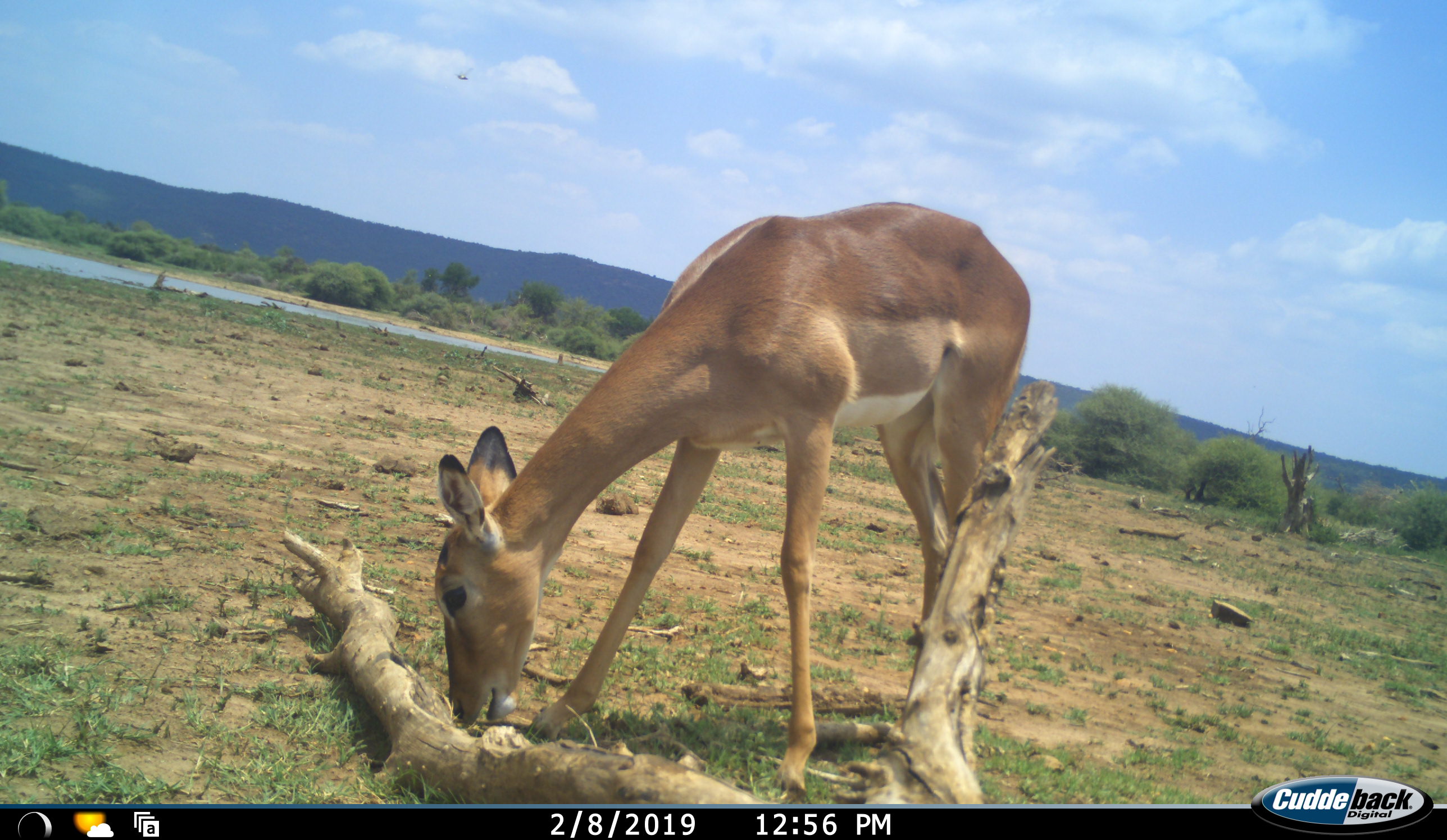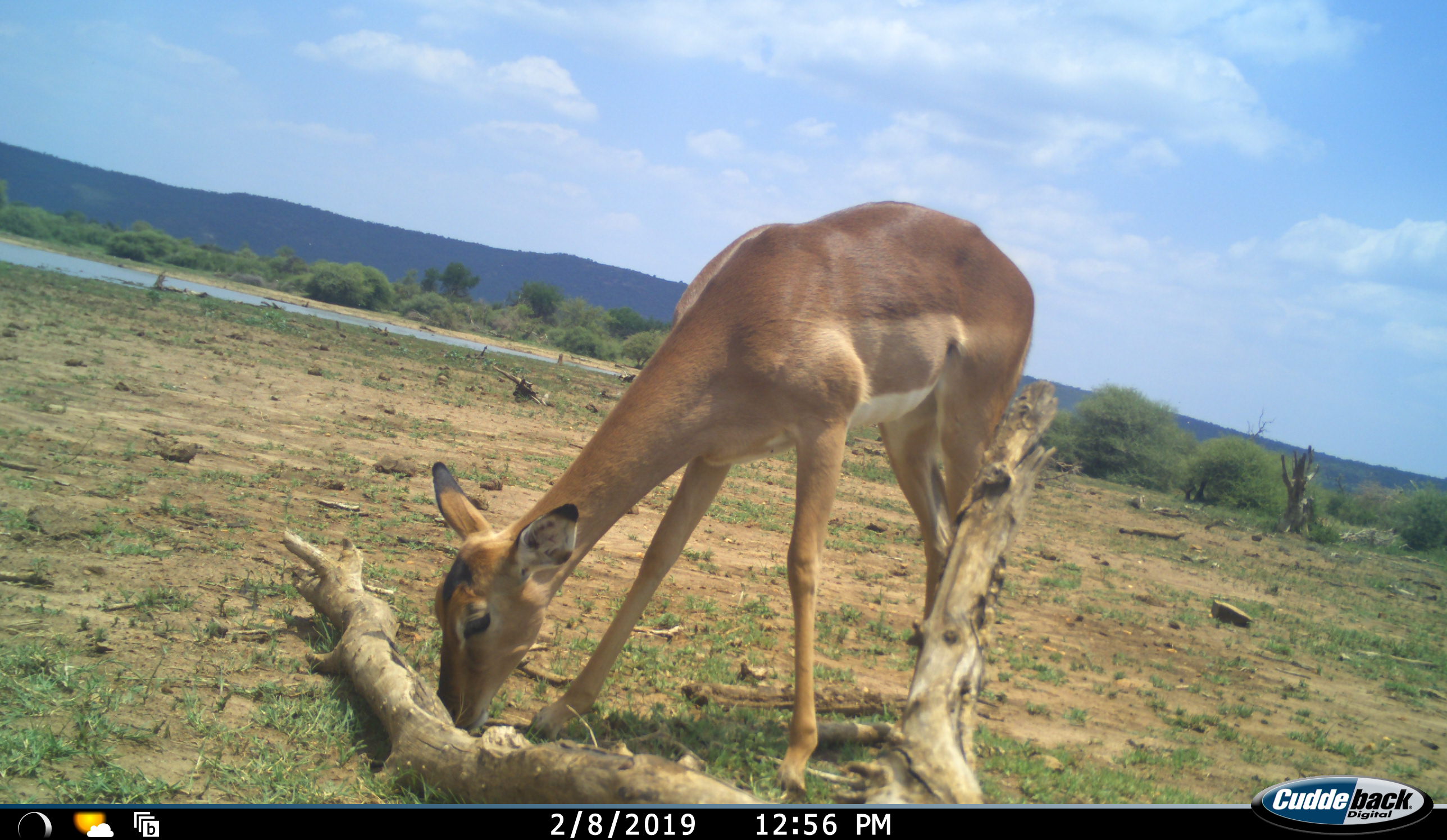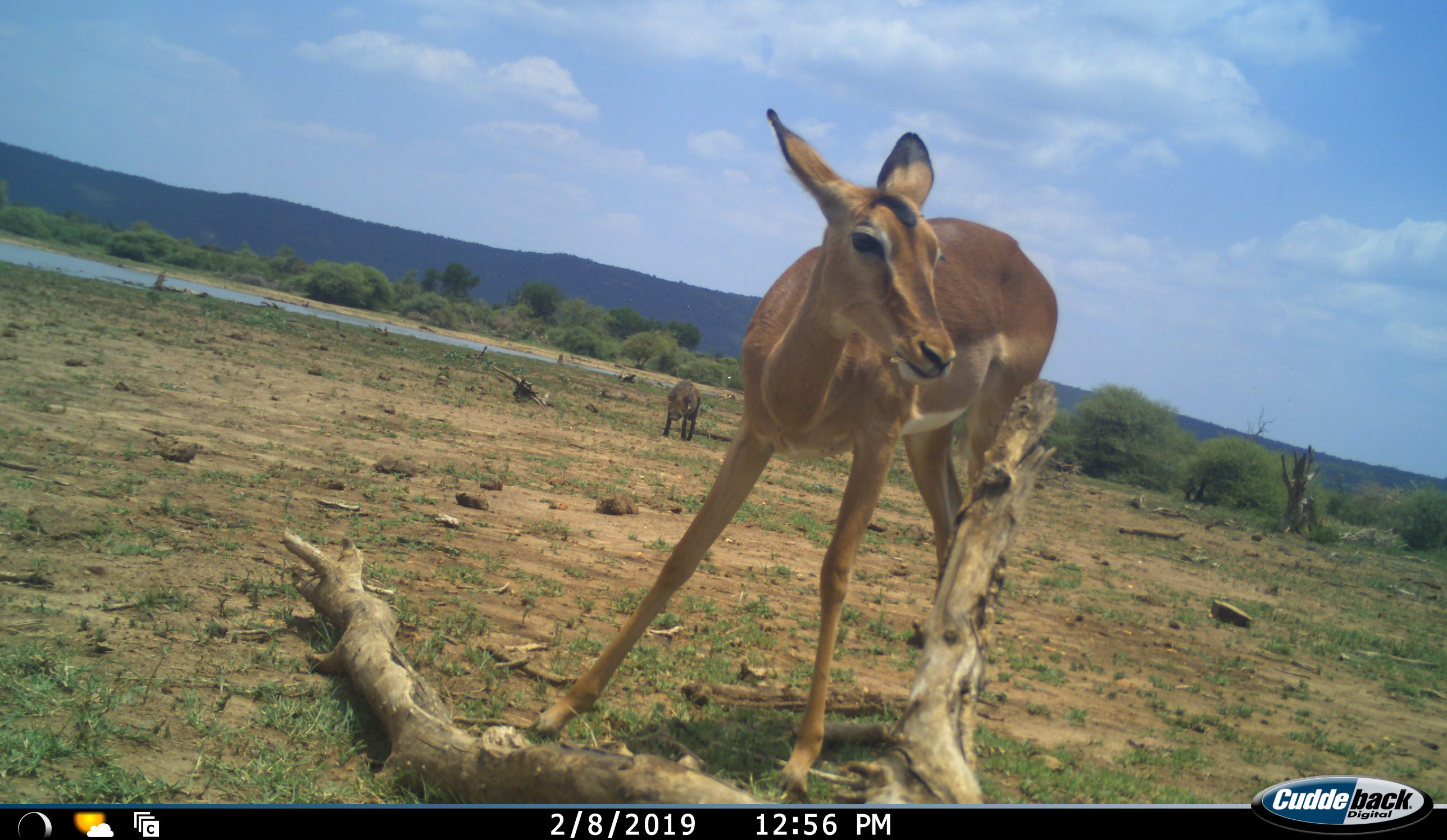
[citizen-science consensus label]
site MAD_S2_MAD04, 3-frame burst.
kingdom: Animalia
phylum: Chordata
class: Mammalia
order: Artiodactyla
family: Bovidae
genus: Aepyceros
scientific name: Aepyceros melampus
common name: impala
Impala (Aepyceros melampus), count 1. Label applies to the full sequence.